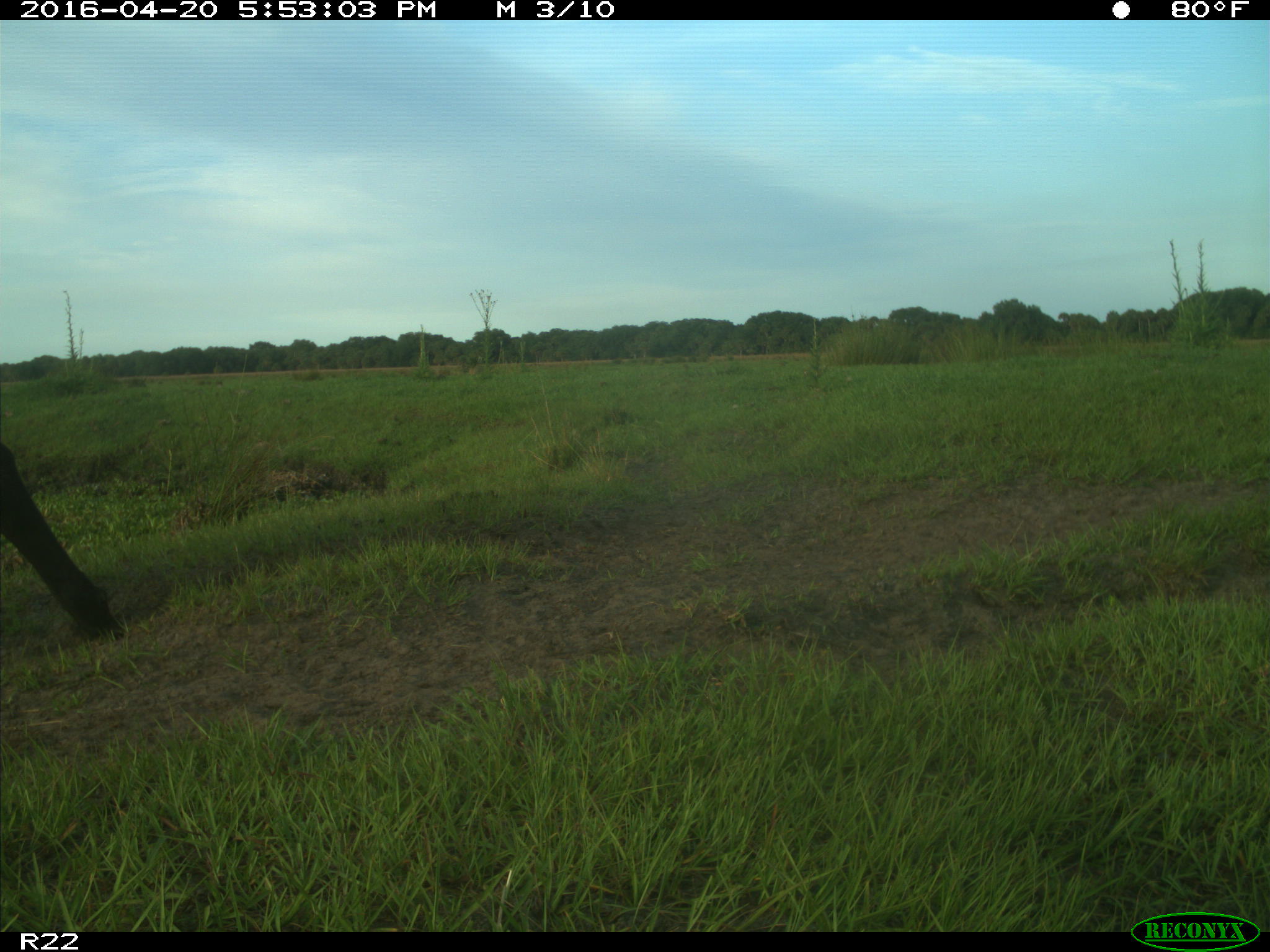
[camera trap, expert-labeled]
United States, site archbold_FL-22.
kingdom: Animalia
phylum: Chordata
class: Mammalia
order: Artiodactyla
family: Bovidae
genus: Bos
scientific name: Bos taurus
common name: domestic cow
Bos taurus (domestic cow).